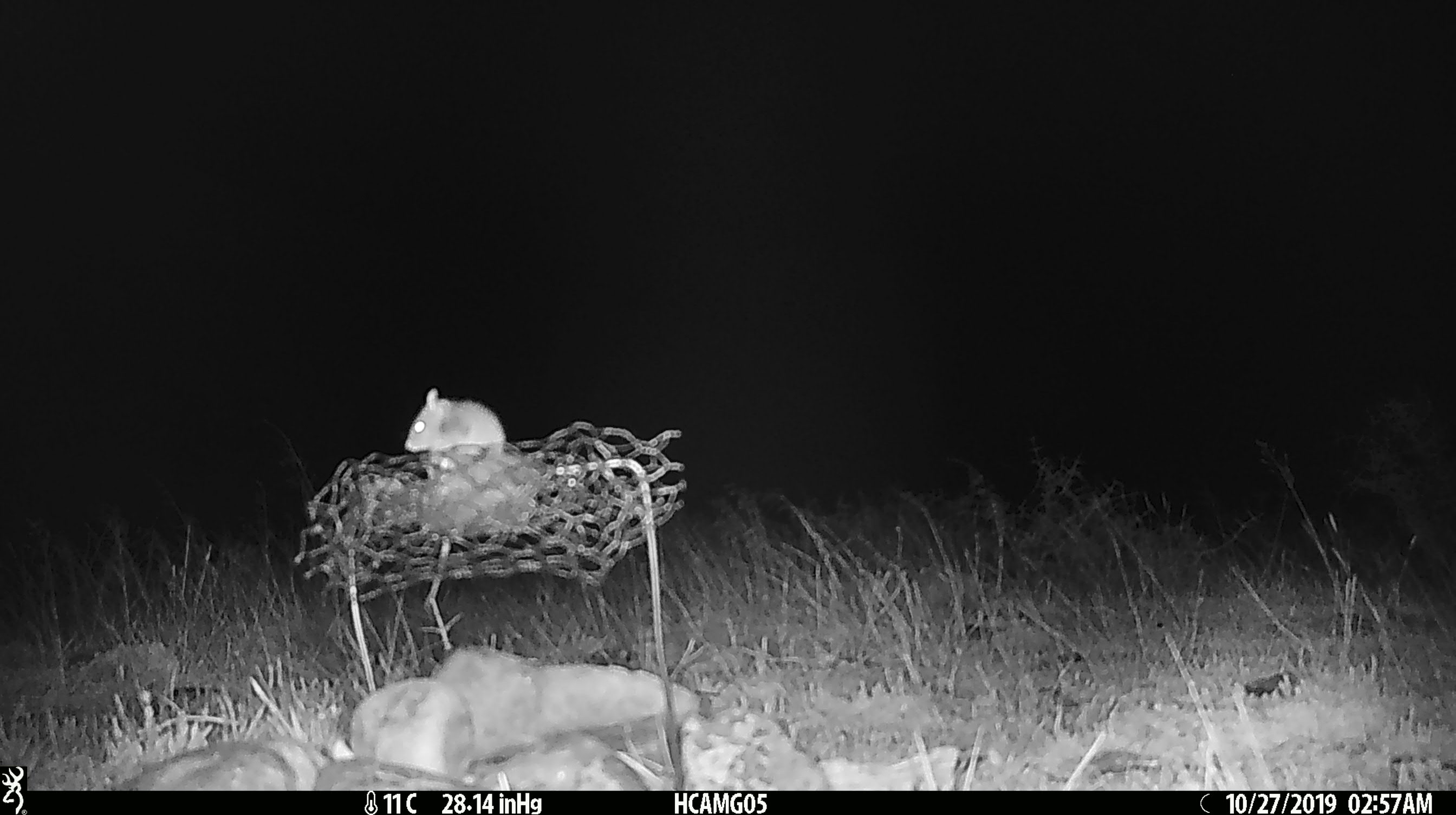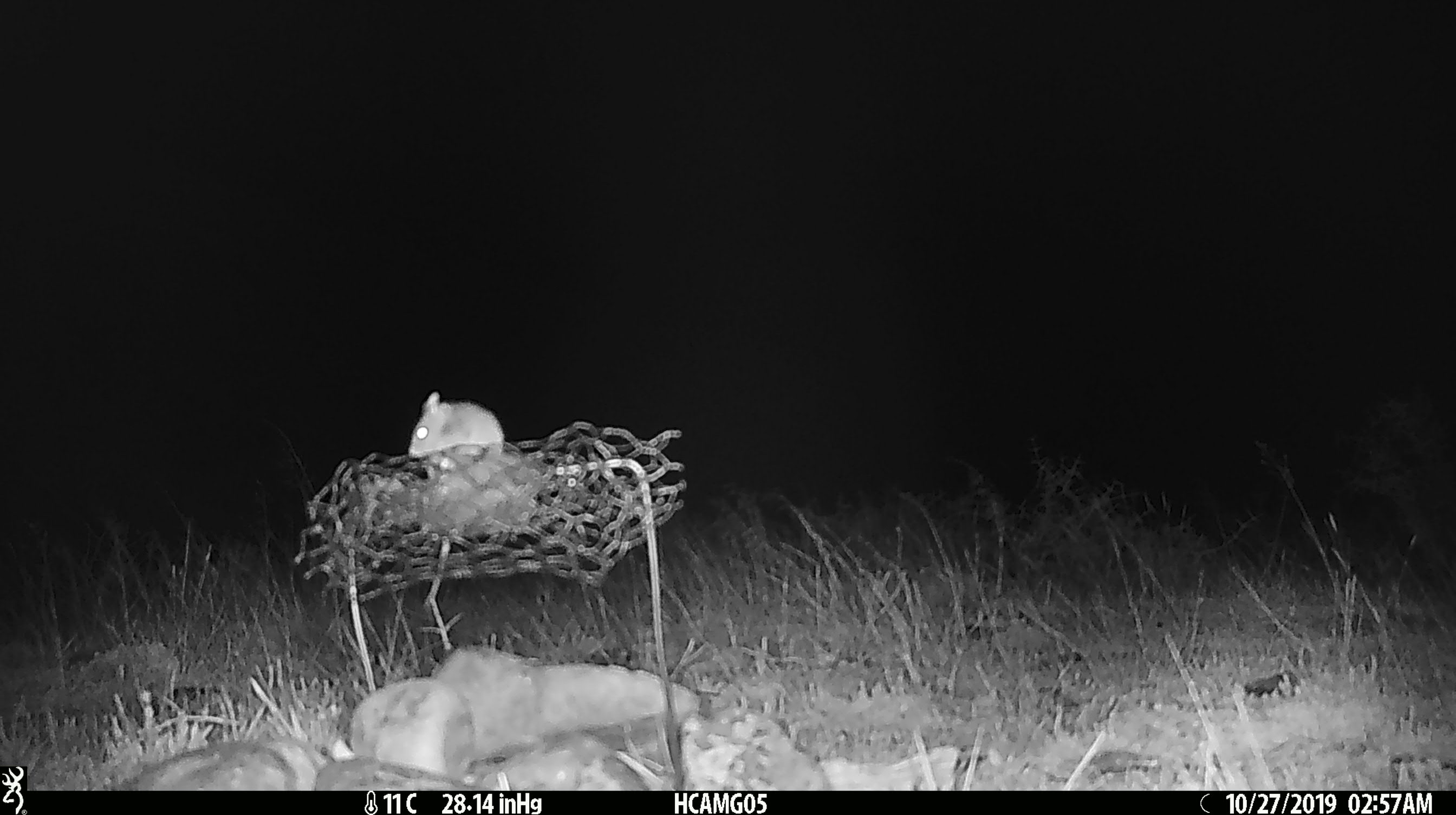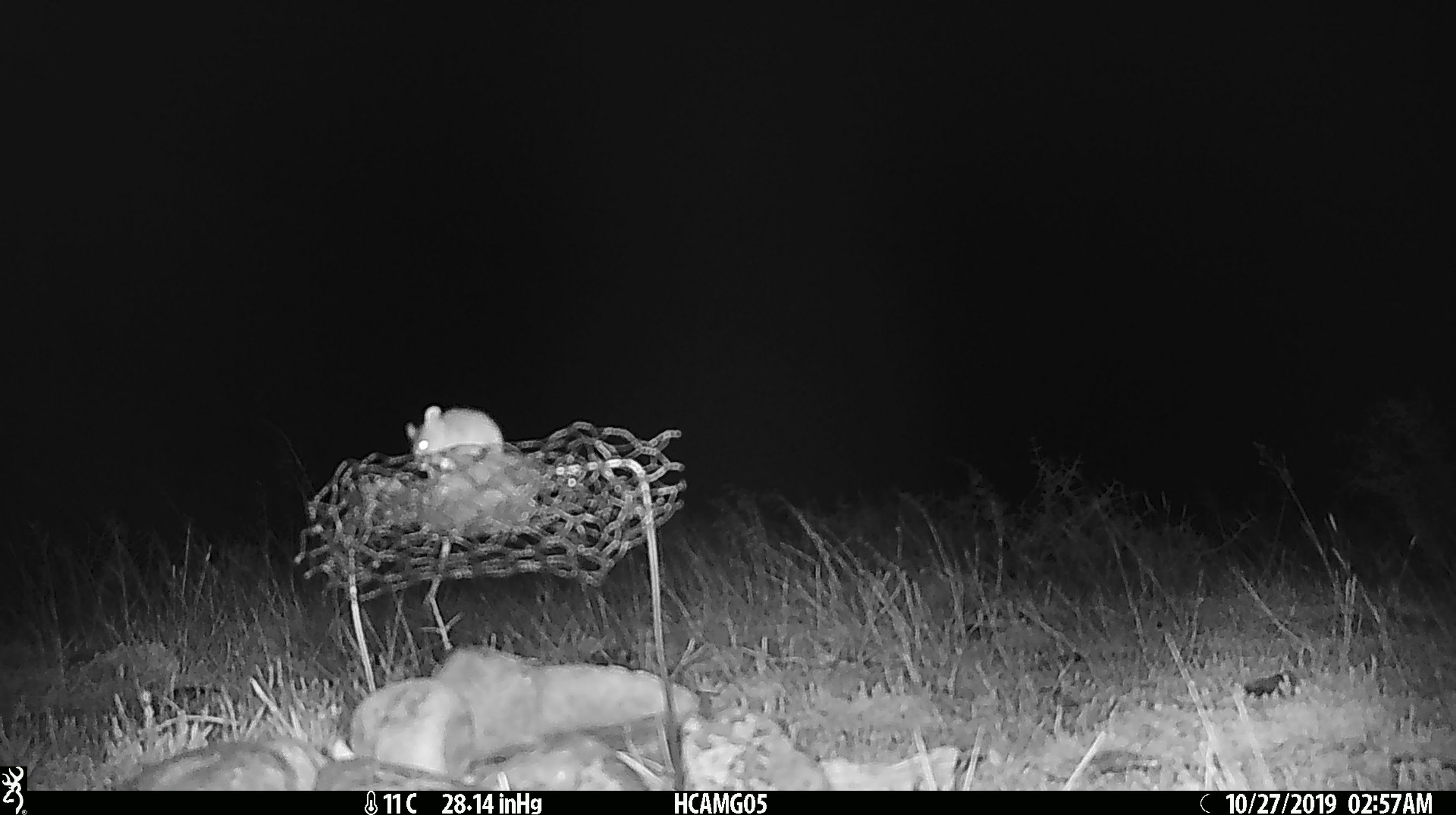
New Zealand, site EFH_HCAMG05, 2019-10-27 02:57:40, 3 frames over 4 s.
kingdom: Animalia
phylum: Chordata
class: Mammalia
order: Rodentia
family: Muridae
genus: Mus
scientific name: Mus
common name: mouse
Mouse (Mus).